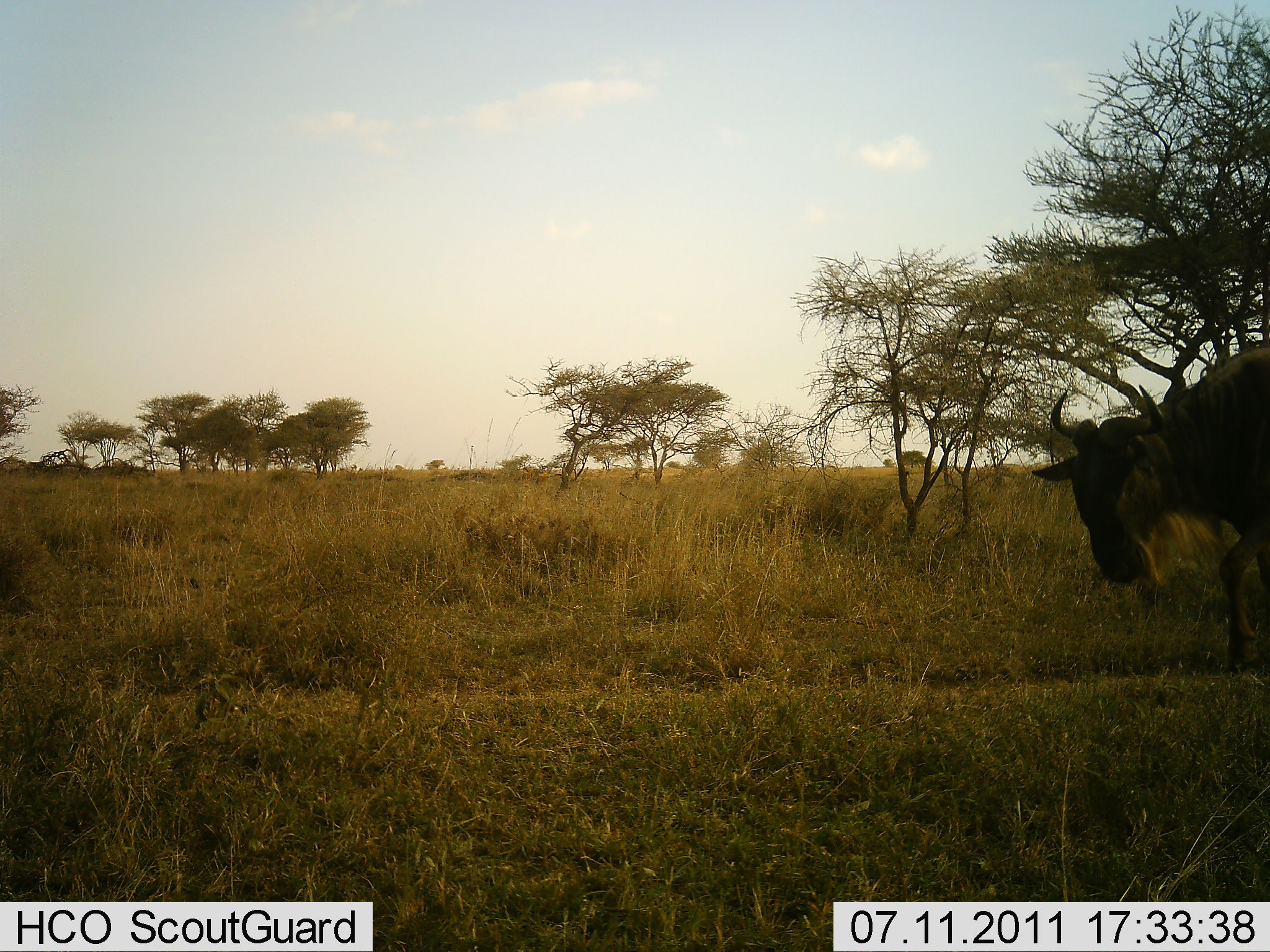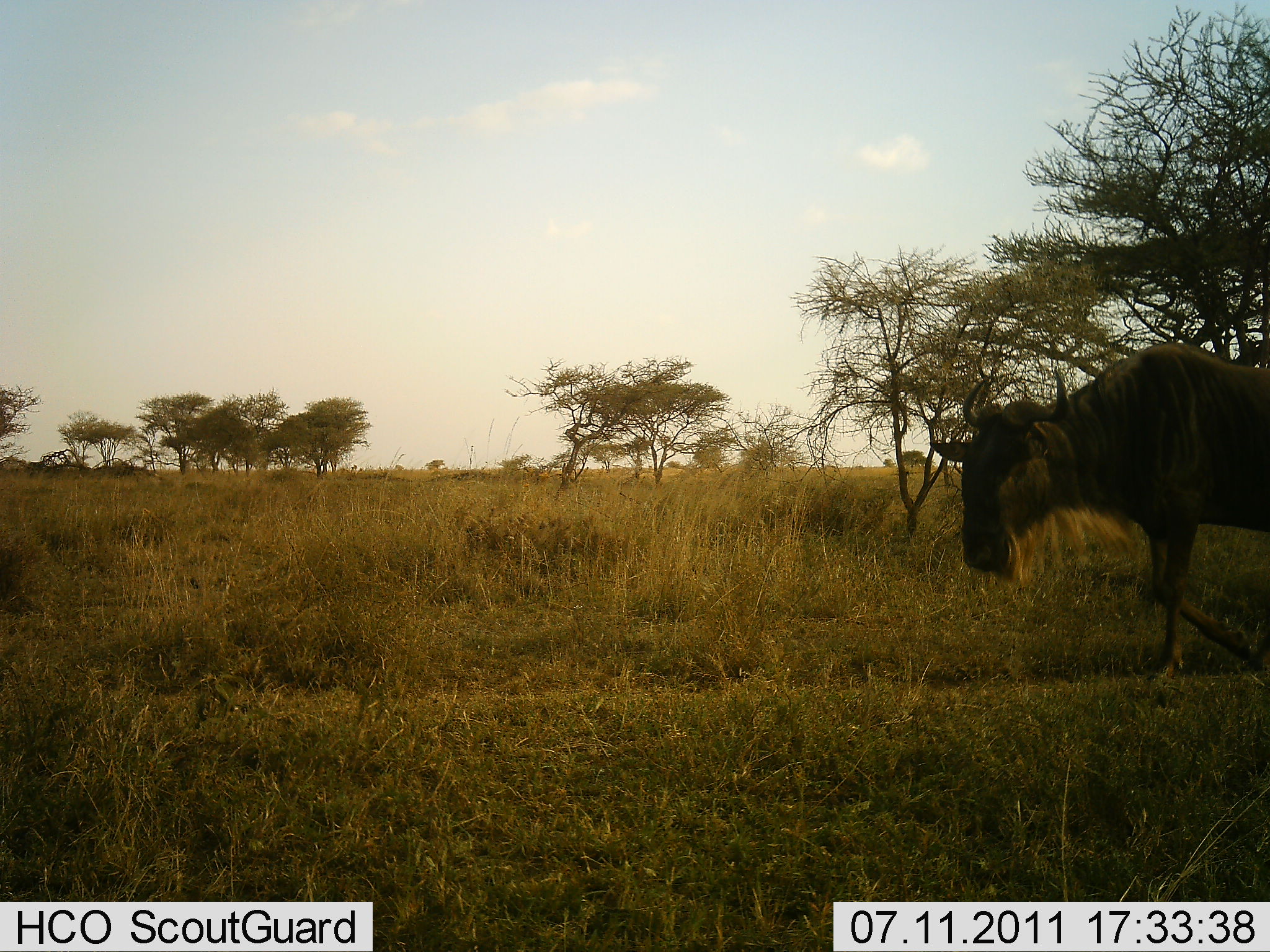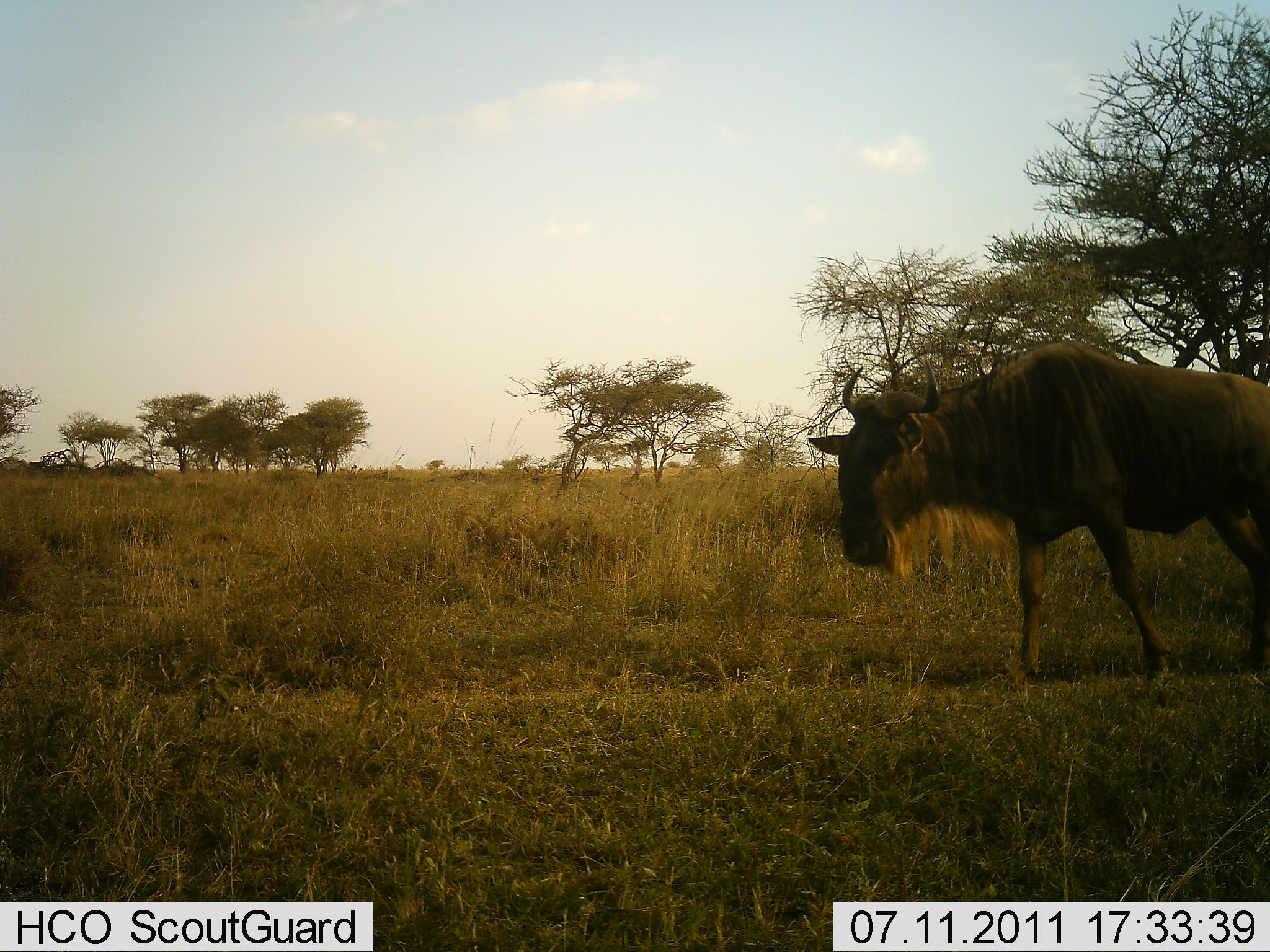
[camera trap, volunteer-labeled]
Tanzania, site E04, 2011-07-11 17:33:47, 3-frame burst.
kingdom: Animalia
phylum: Chordata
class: Mammalia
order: Artiodactyla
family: Bovidae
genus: Connochaetes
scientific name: Connochaetes taurinus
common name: blue wildebeest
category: wildebeest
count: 1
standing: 8%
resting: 0%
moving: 85%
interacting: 0%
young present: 0%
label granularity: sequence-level